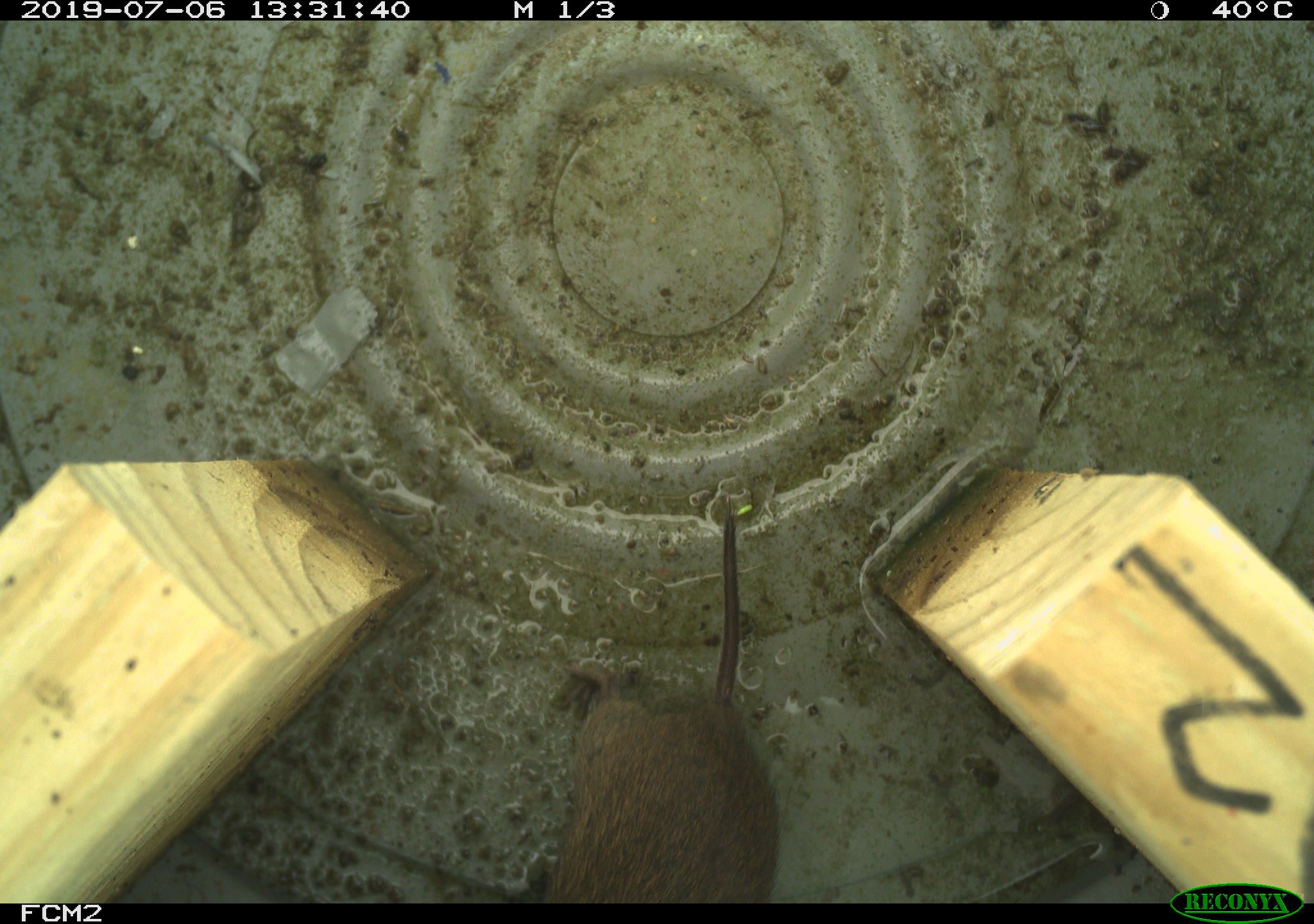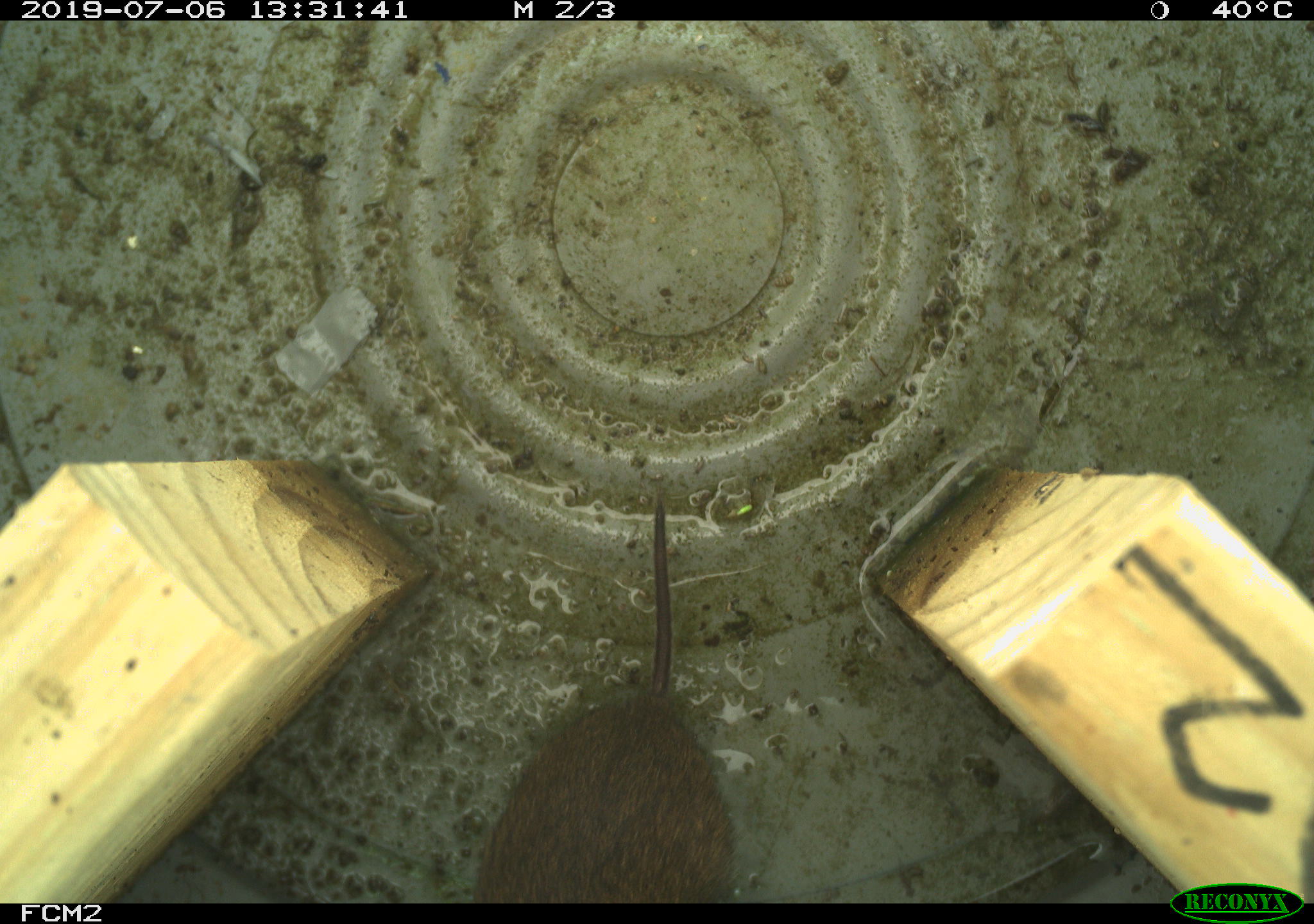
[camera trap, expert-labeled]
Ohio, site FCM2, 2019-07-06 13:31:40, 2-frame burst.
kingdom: Animalia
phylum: Chordata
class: Mammalia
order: Rodentia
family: Cricetidae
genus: Microtus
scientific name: Microtus pennsylvanicus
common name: meadow vole